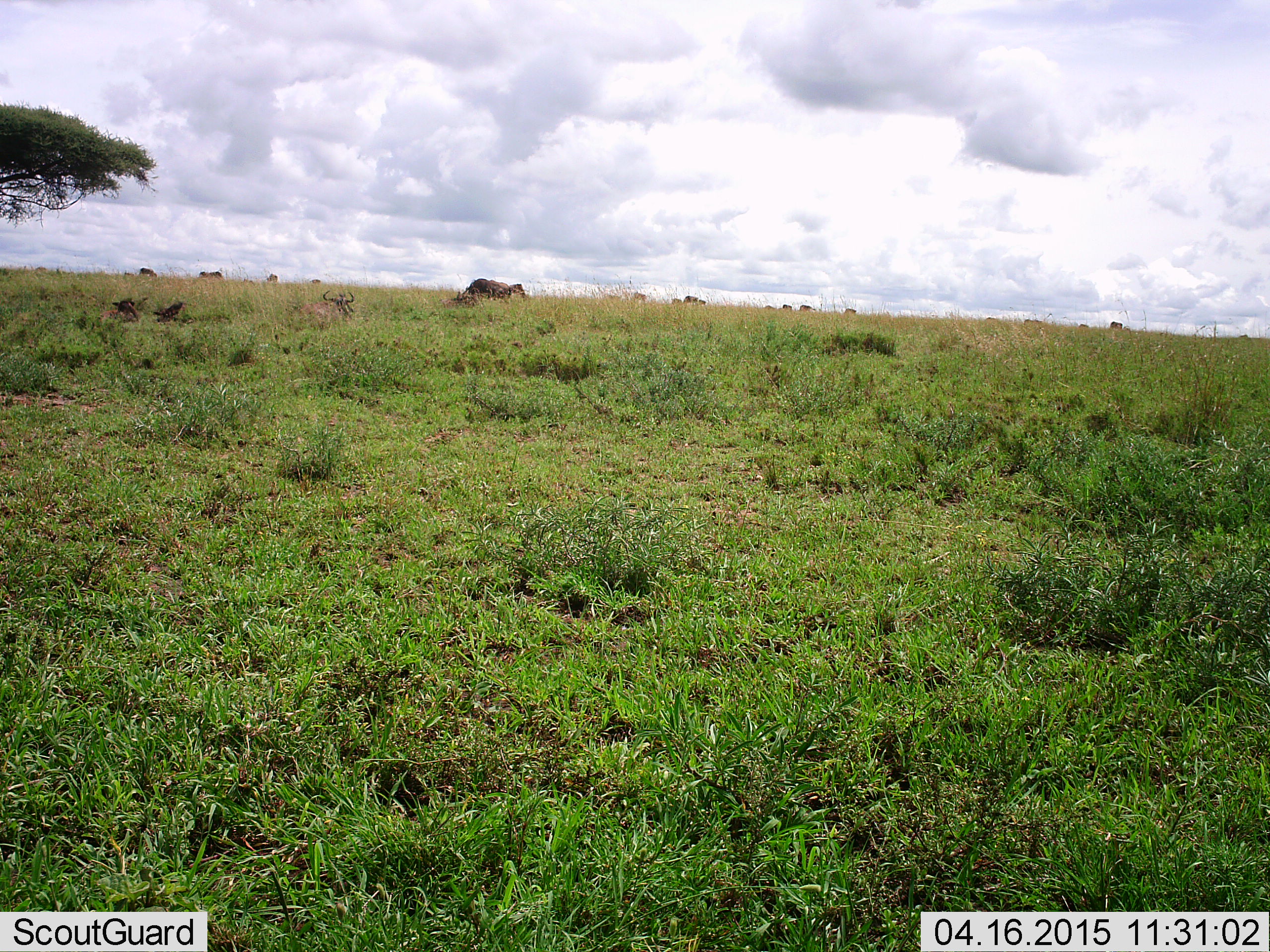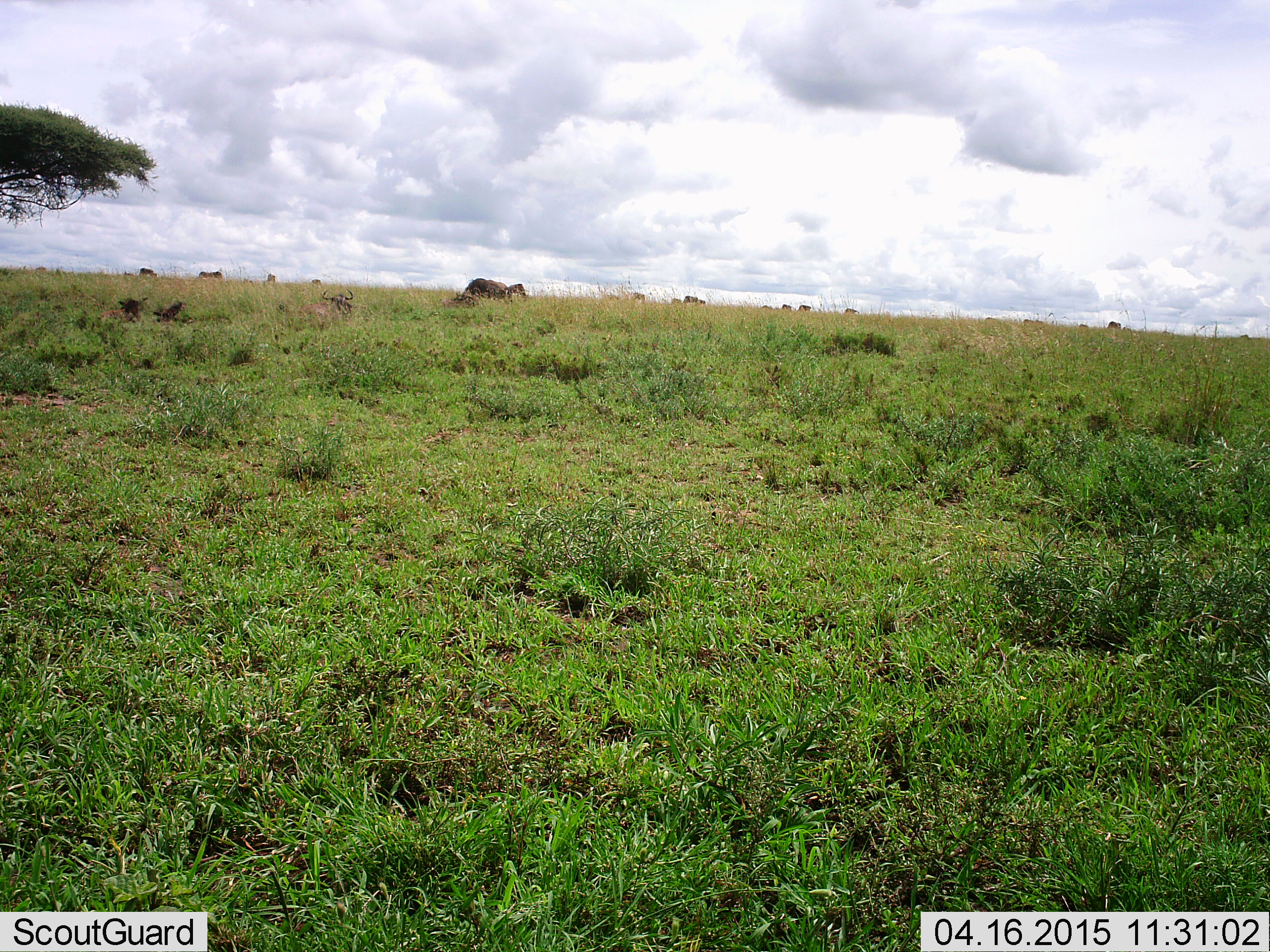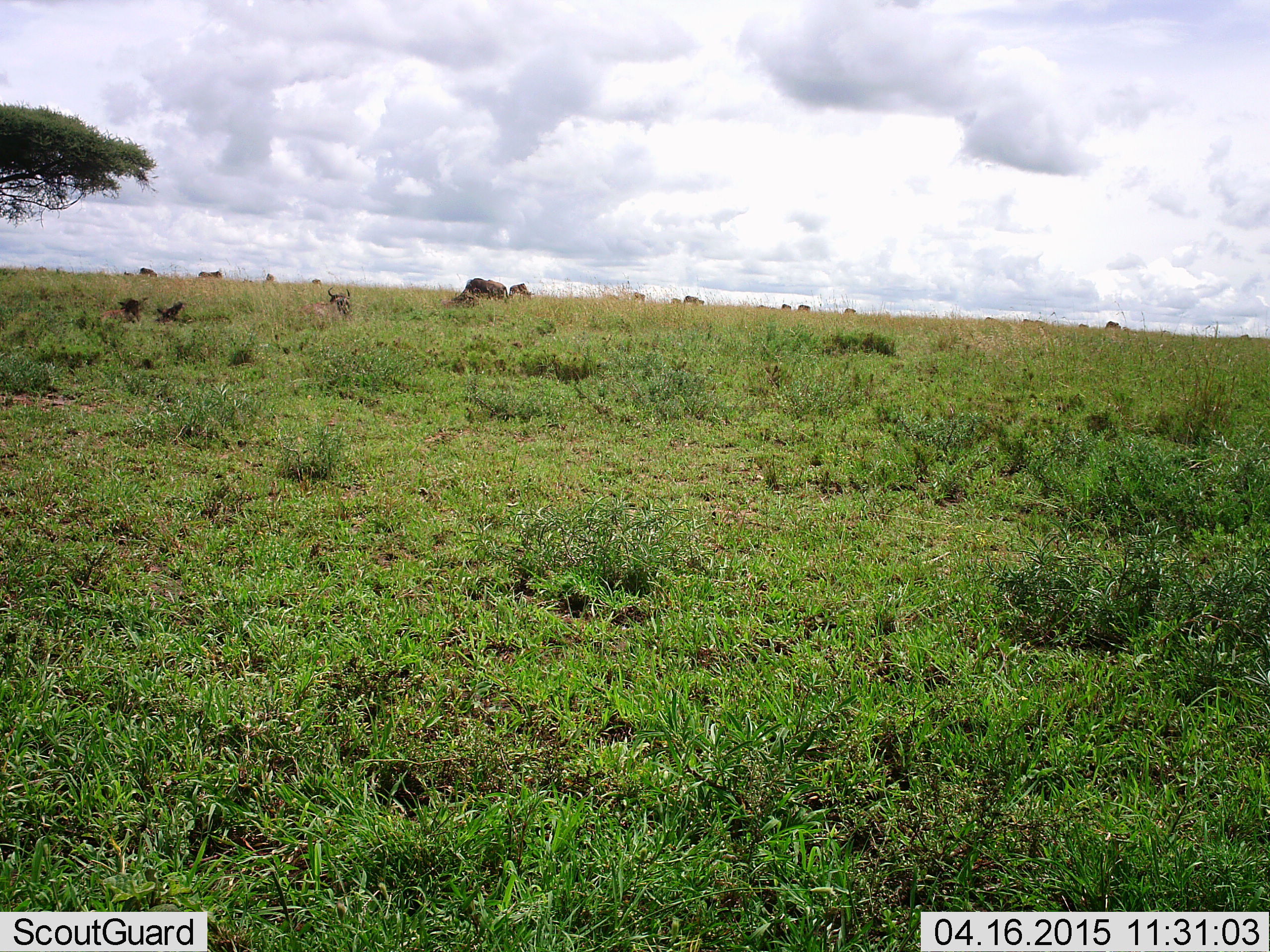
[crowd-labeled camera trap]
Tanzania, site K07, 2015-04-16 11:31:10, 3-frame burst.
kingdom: Animalia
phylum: Chordata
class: Mammalia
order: Artiodactyla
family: Bovidae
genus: Connochaetes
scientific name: Connochaetes taurinus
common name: blue wildebeest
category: wildebeest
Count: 10.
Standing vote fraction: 67%.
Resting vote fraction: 100%.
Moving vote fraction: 33%.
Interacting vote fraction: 0%.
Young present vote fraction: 17%.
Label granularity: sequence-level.